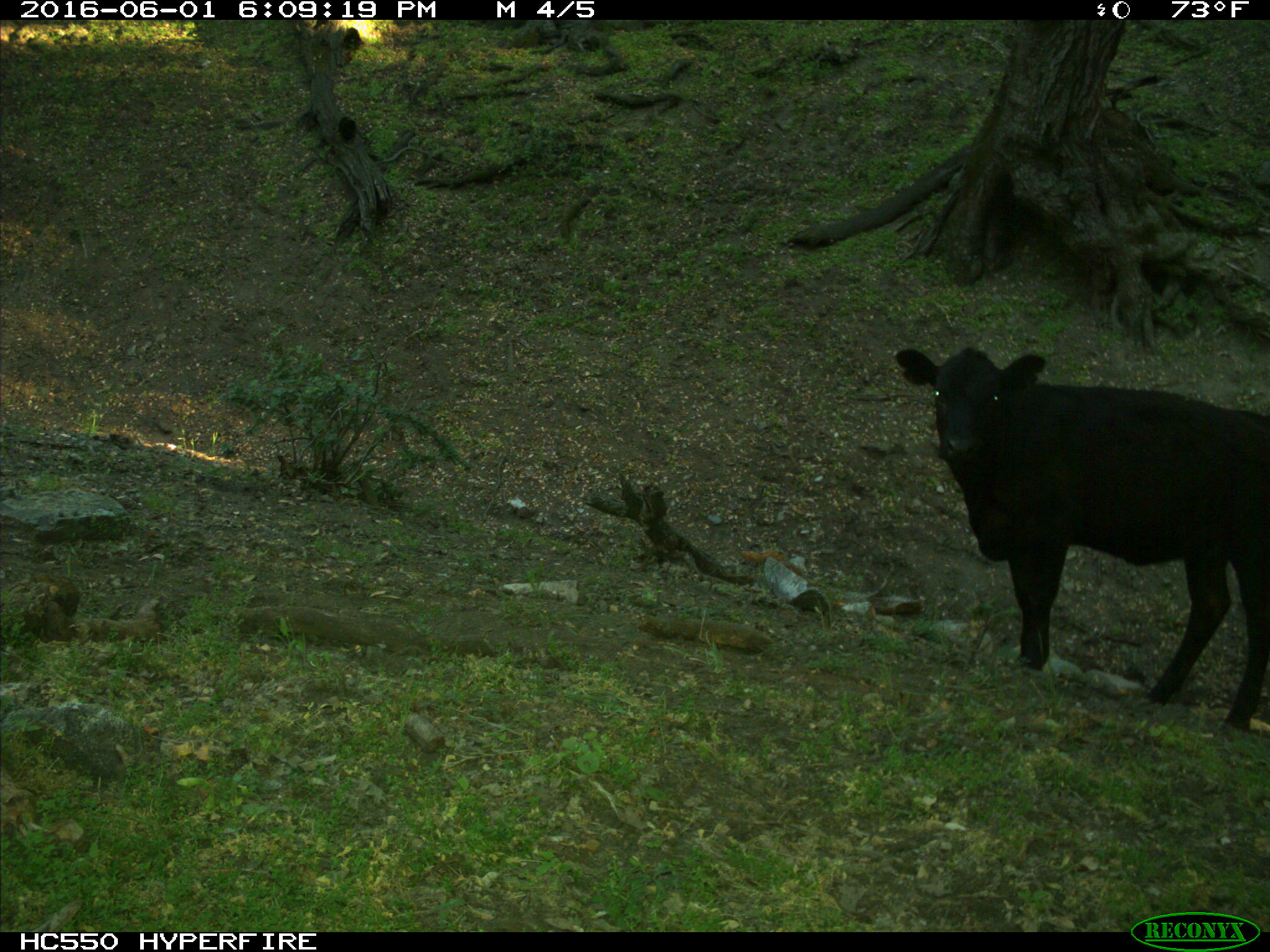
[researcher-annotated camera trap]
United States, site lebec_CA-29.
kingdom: Animalia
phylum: Chordata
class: Mammalia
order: Artiodactyla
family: Bovidae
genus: Bos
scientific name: Bos taurus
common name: domestic cow